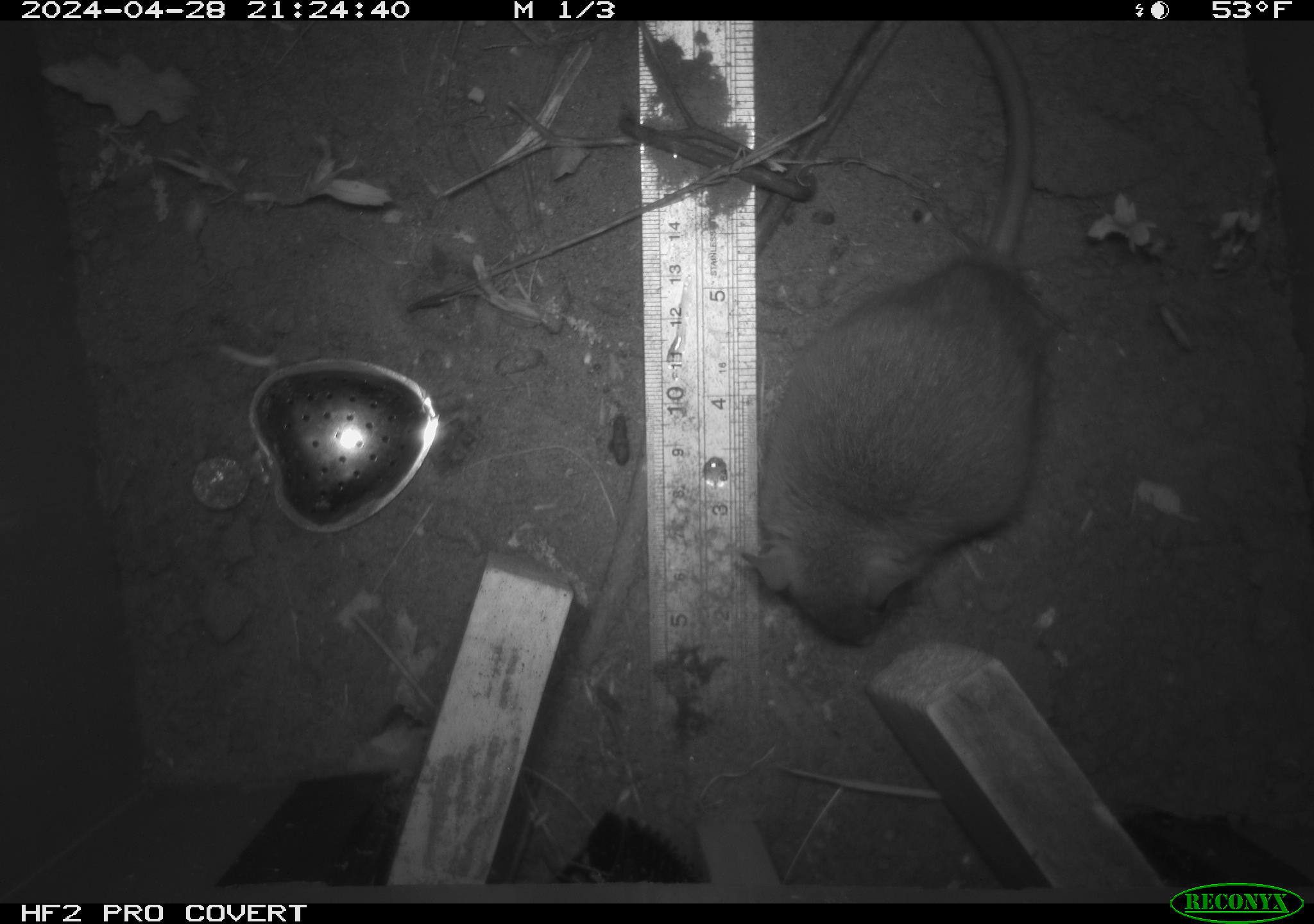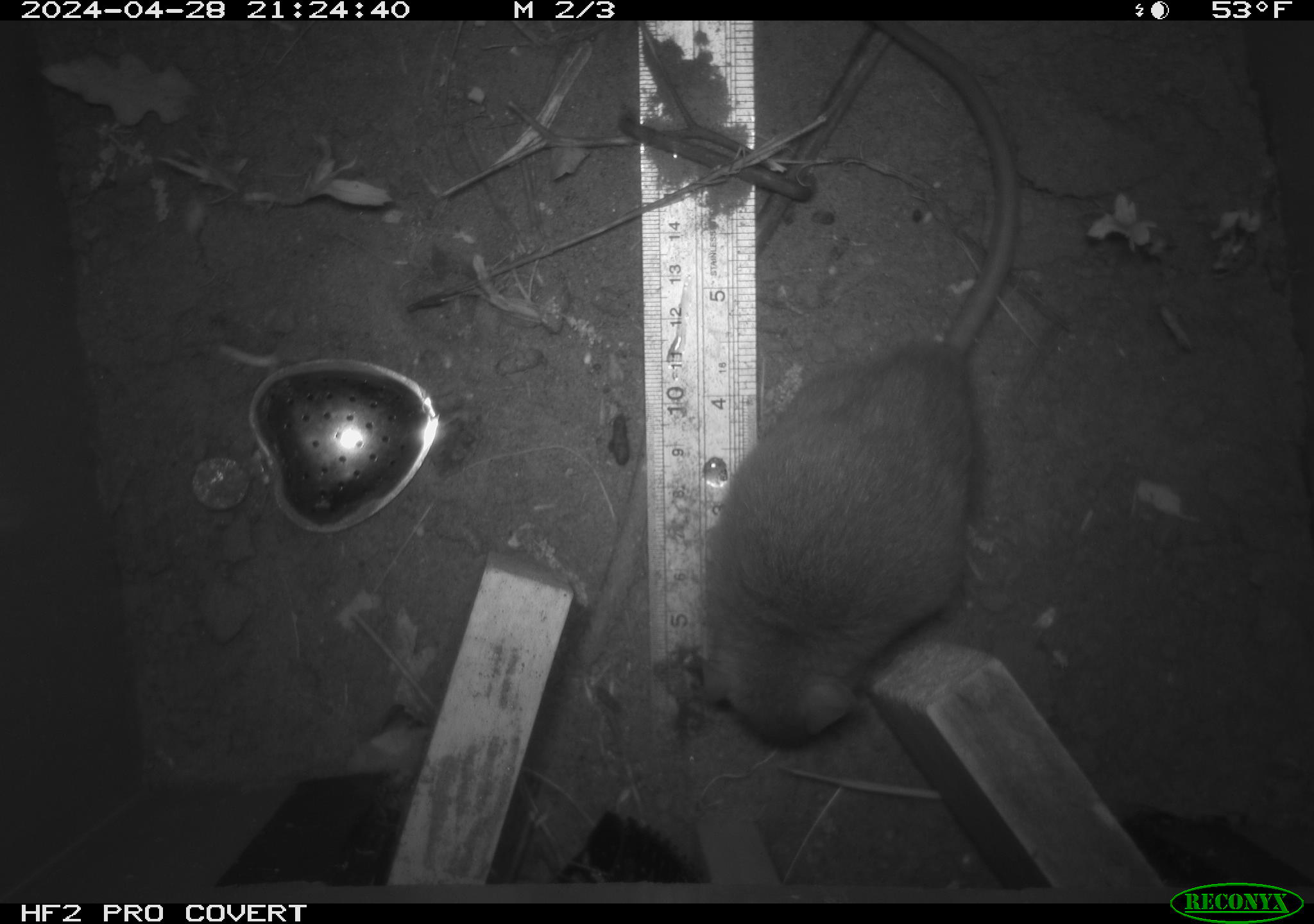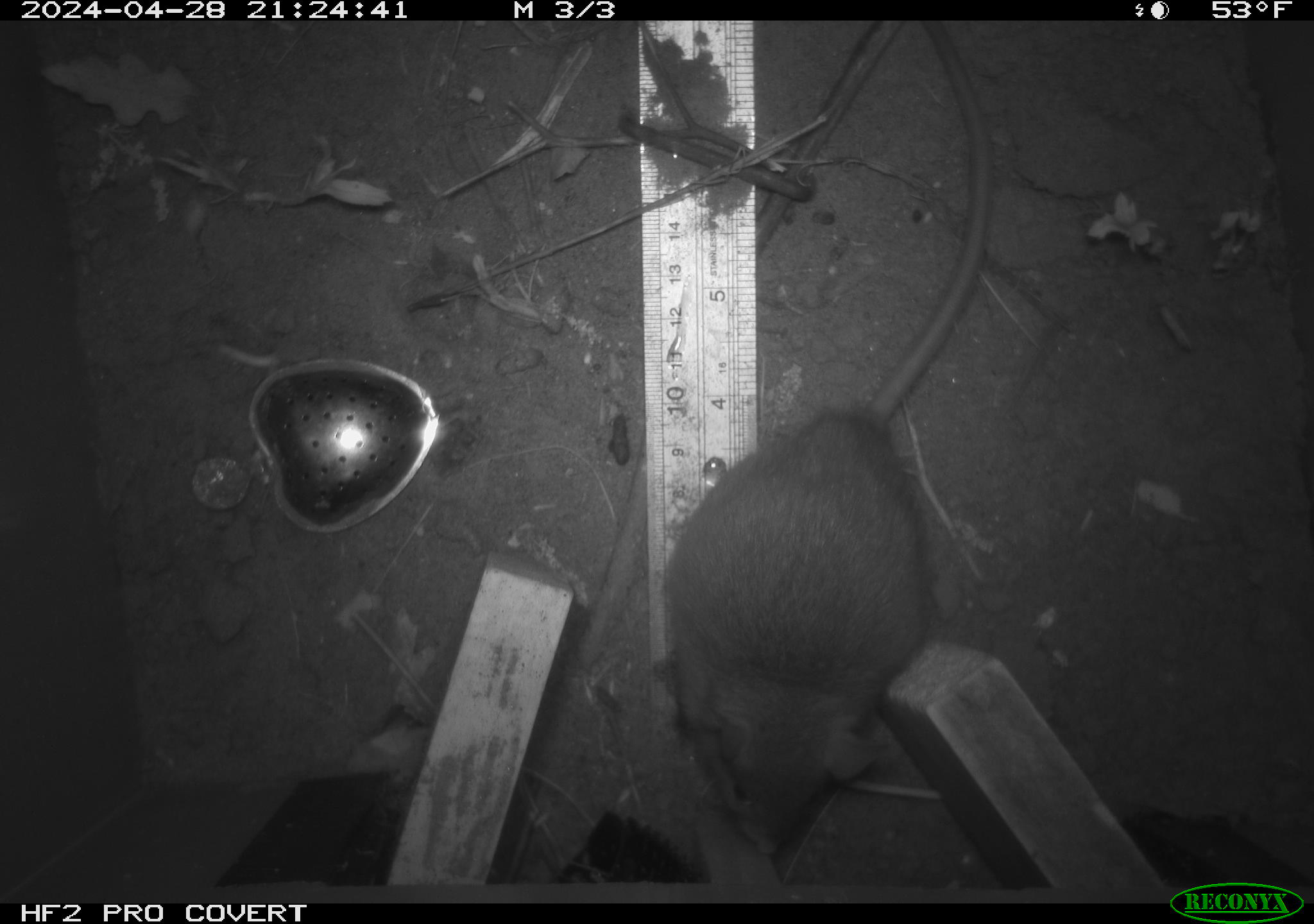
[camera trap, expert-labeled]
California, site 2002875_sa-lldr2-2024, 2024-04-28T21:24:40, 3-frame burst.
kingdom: Animalia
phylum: Chordata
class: Mammalia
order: Rodentia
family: Muridae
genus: Rattus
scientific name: Rattus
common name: rat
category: rattus species